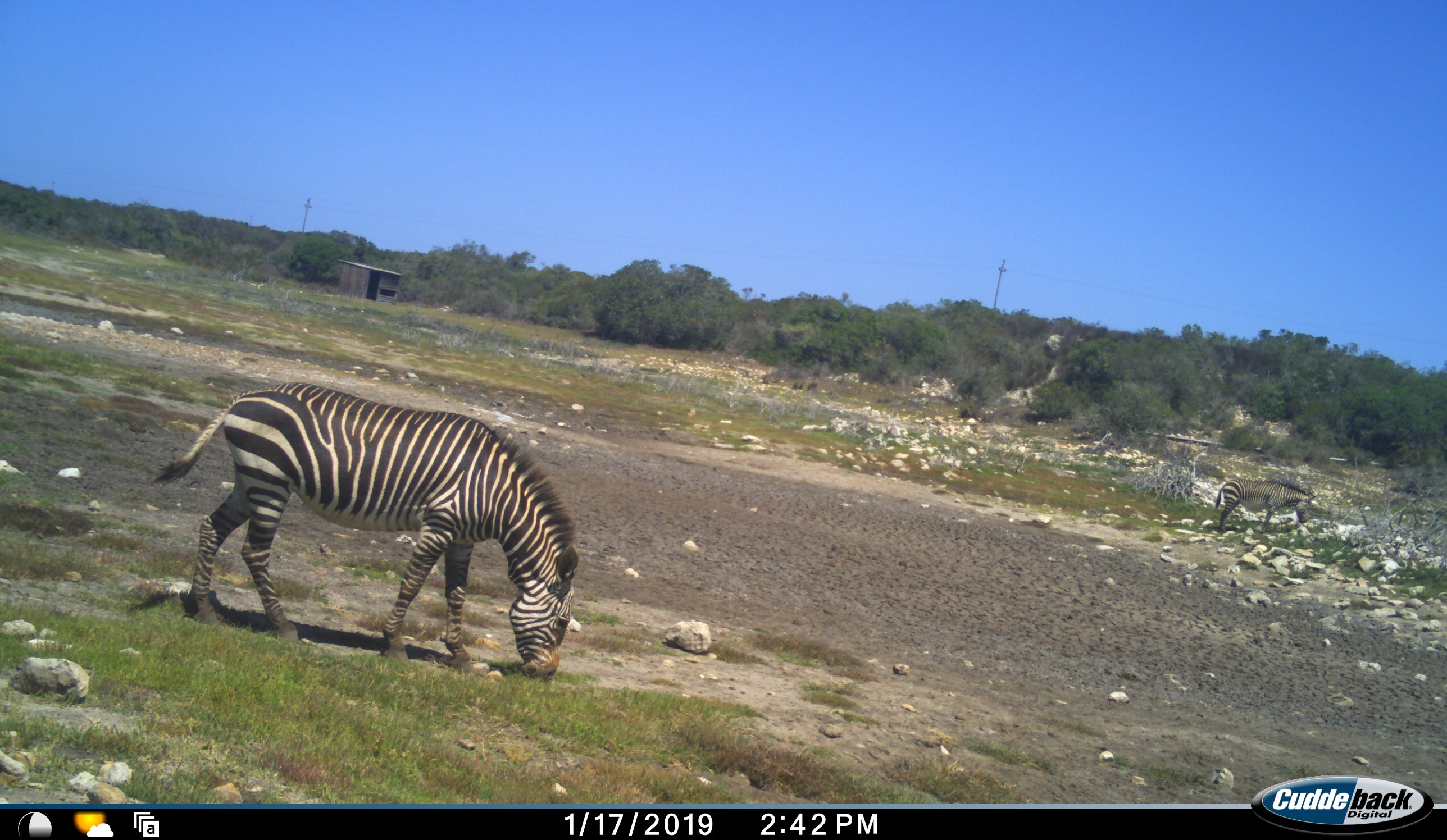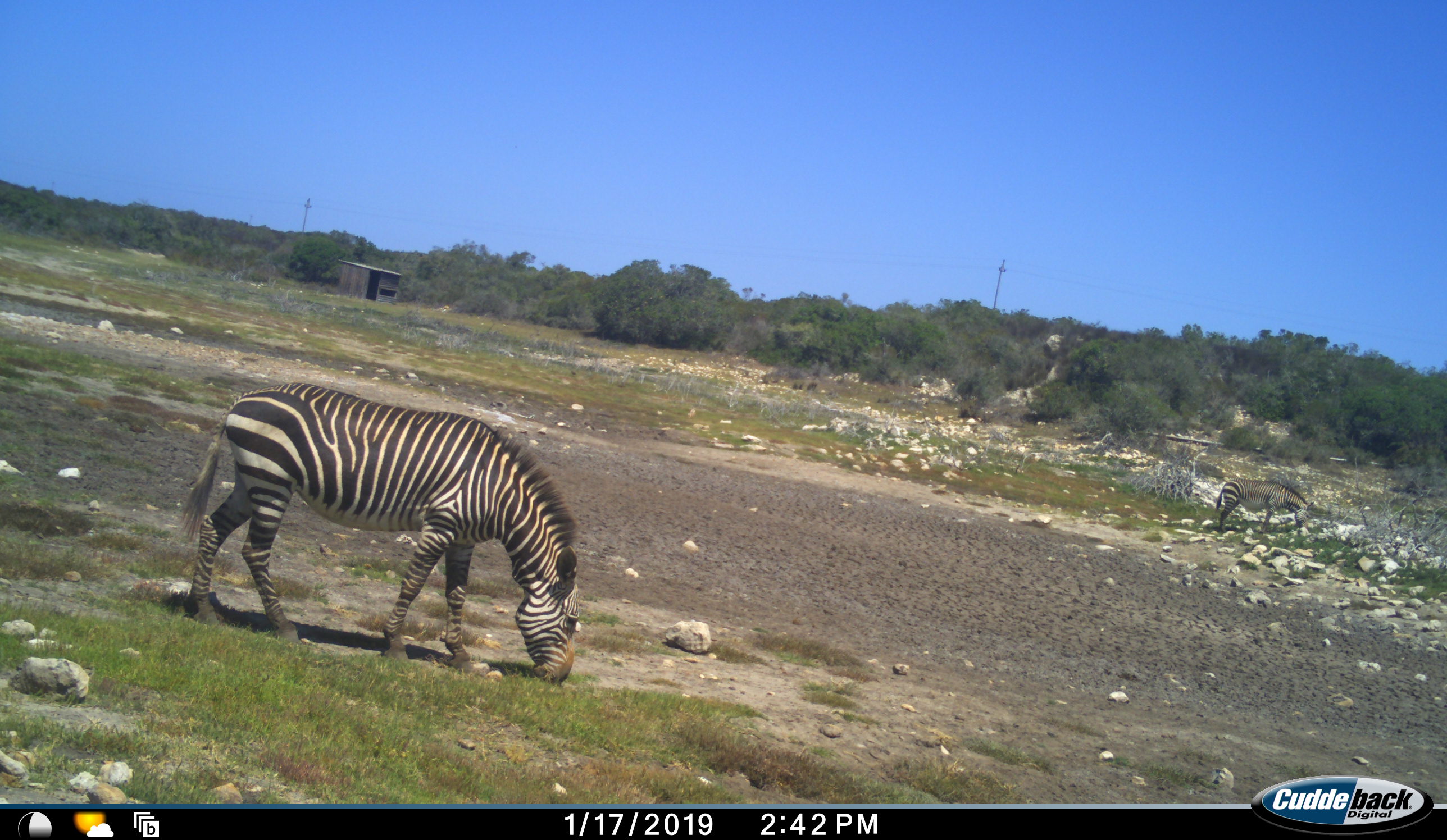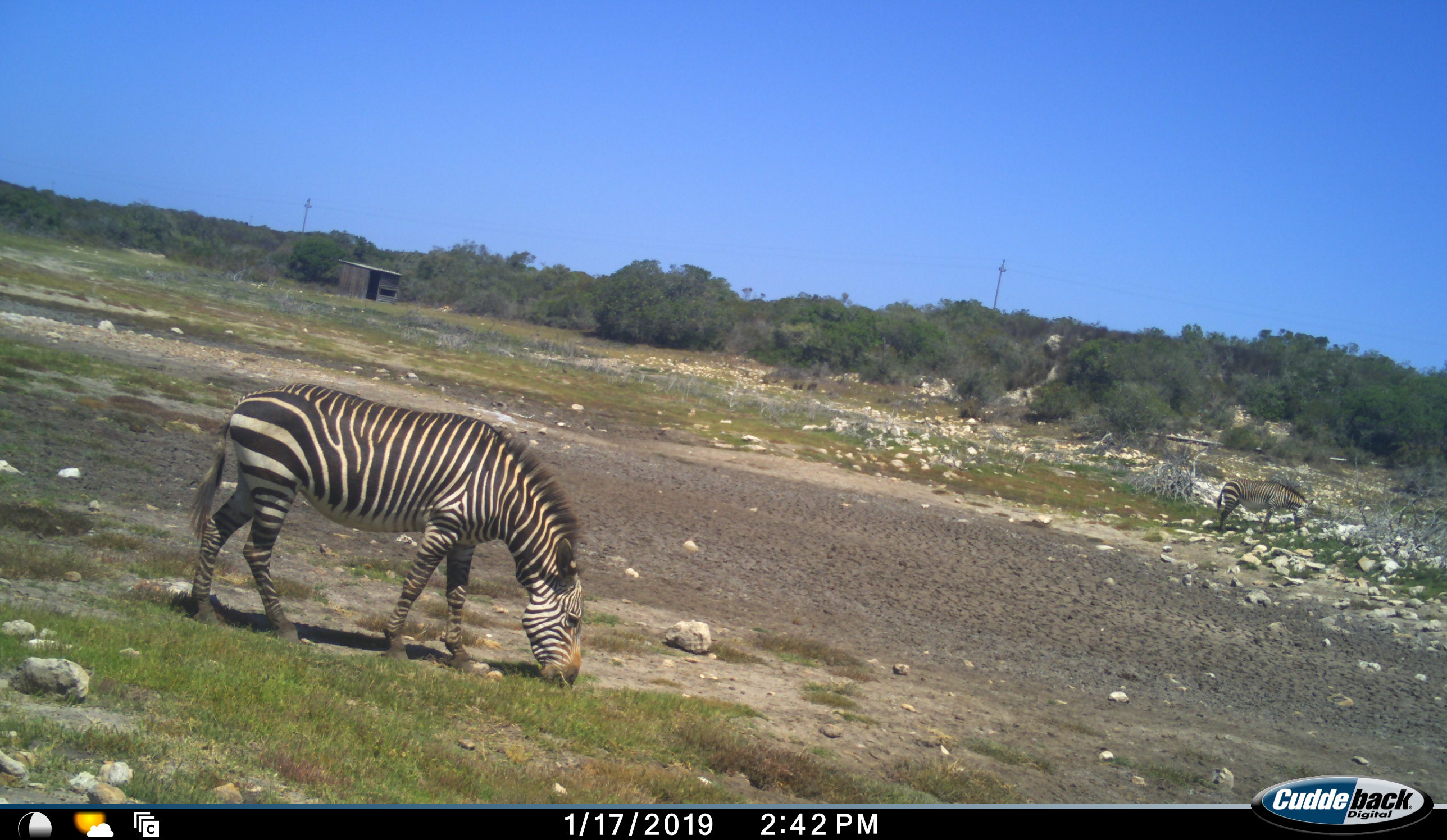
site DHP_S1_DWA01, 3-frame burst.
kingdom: Animalia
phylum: Chordata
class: Mammalia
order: Perissodactyla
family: Equidae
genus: Equus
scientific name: Equus zebra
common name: mountain zebra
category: zebramountain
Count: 2.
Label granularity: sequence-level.